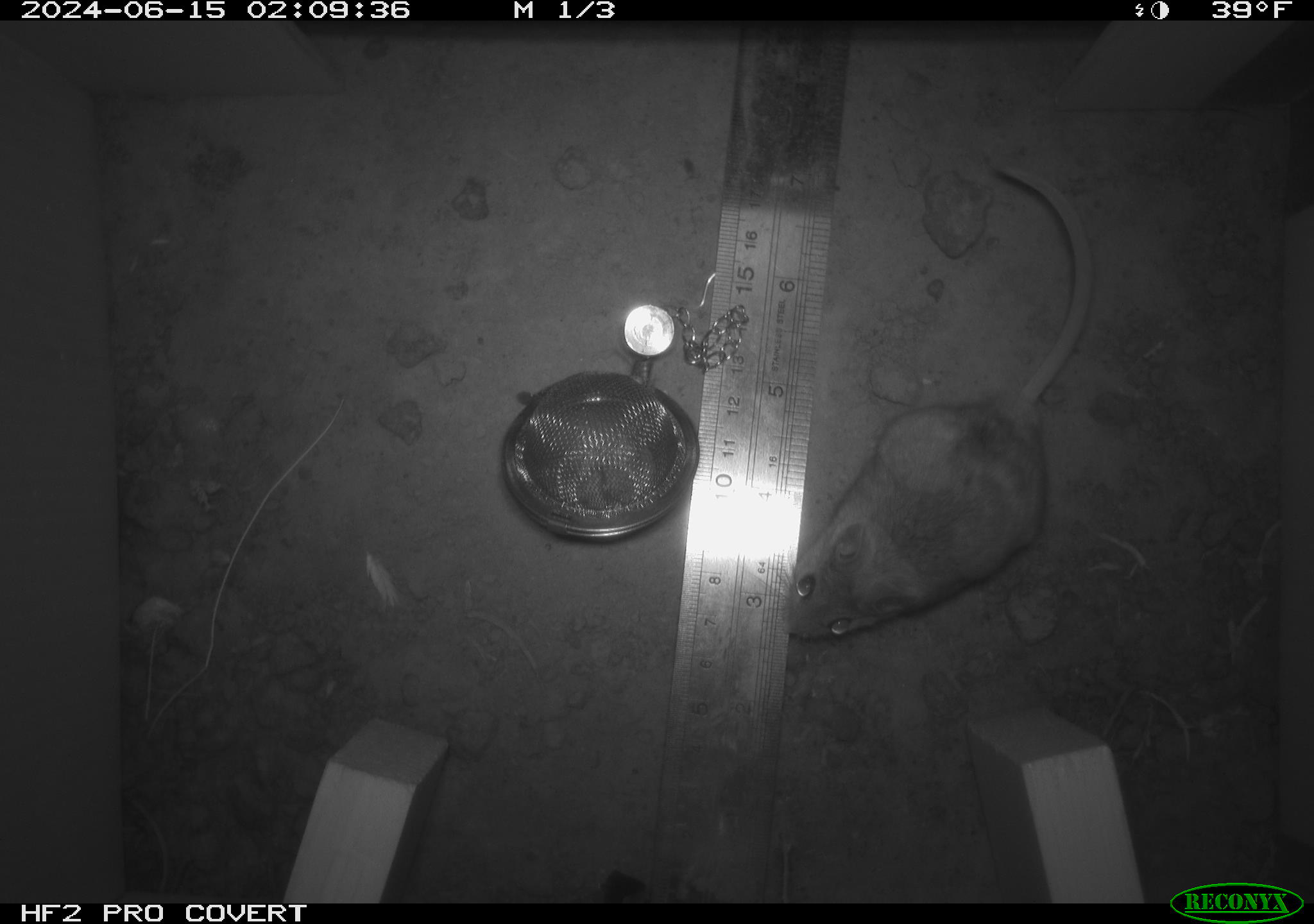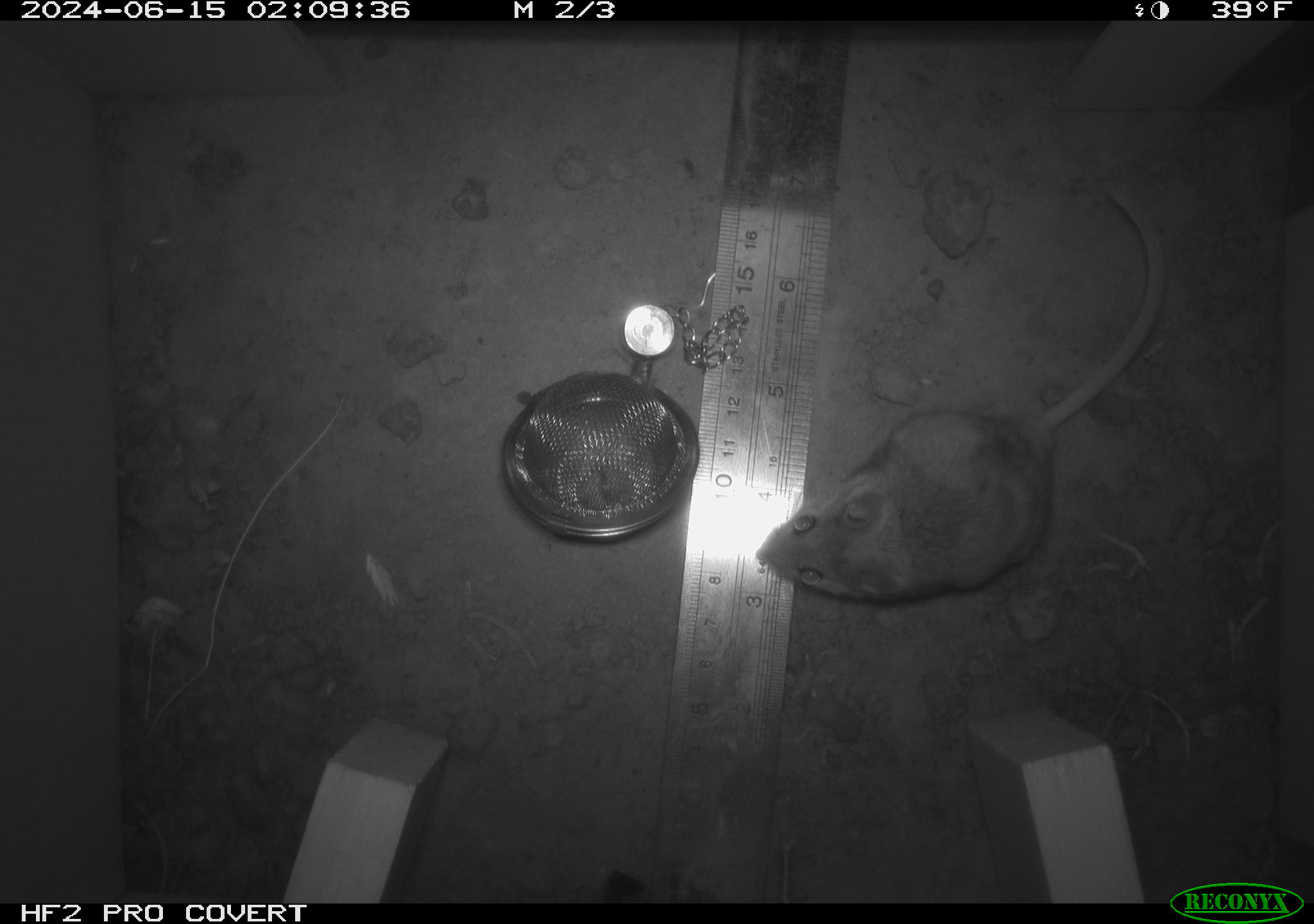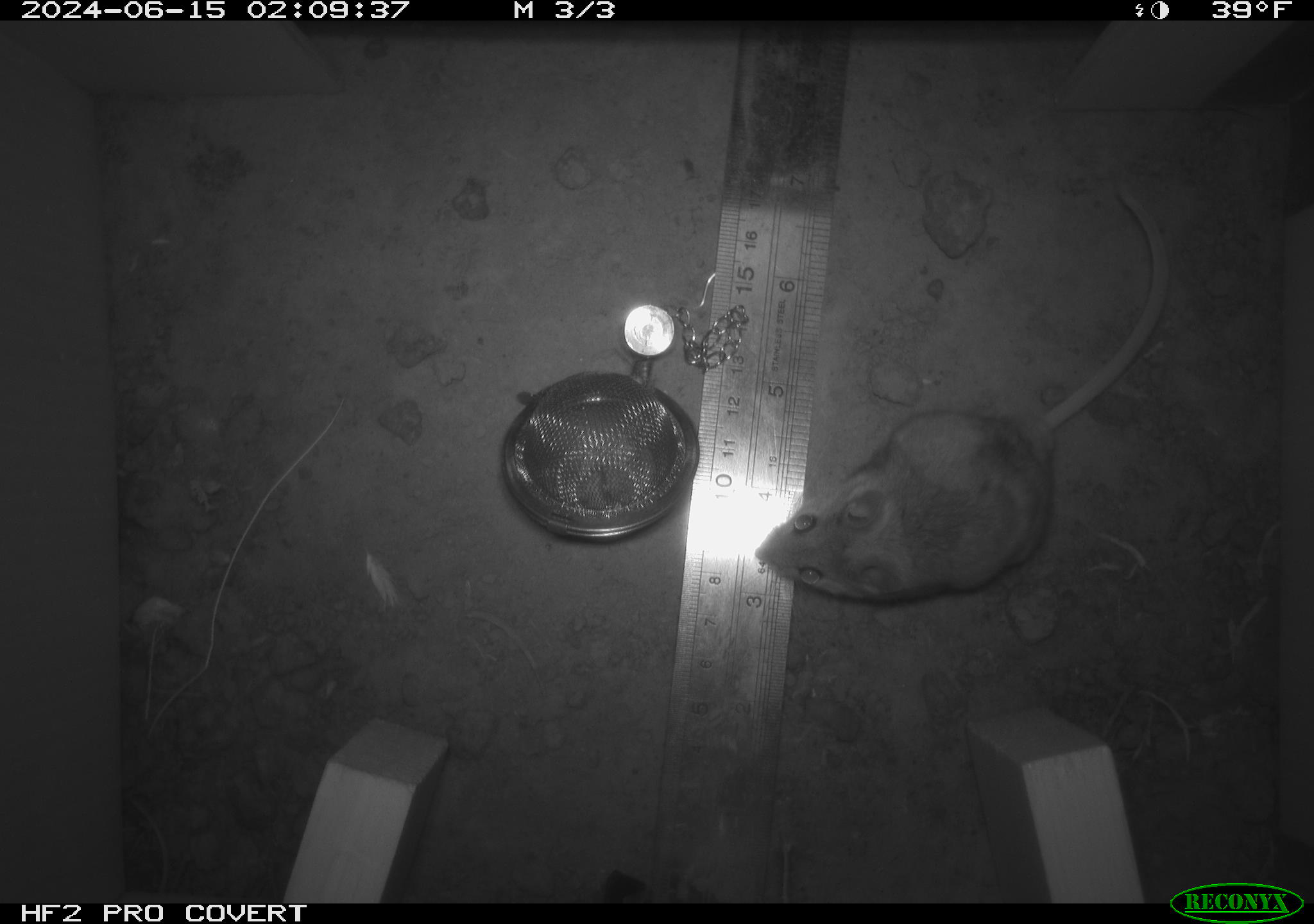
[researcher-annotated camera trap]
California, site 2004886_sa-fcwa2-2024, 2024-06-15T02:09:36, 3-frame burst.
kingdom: Animalia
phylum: Chordata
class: Mammalia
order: Rodentia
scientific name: Rodentia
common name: mouse species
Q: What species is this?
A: Mouse species (Rodentia).